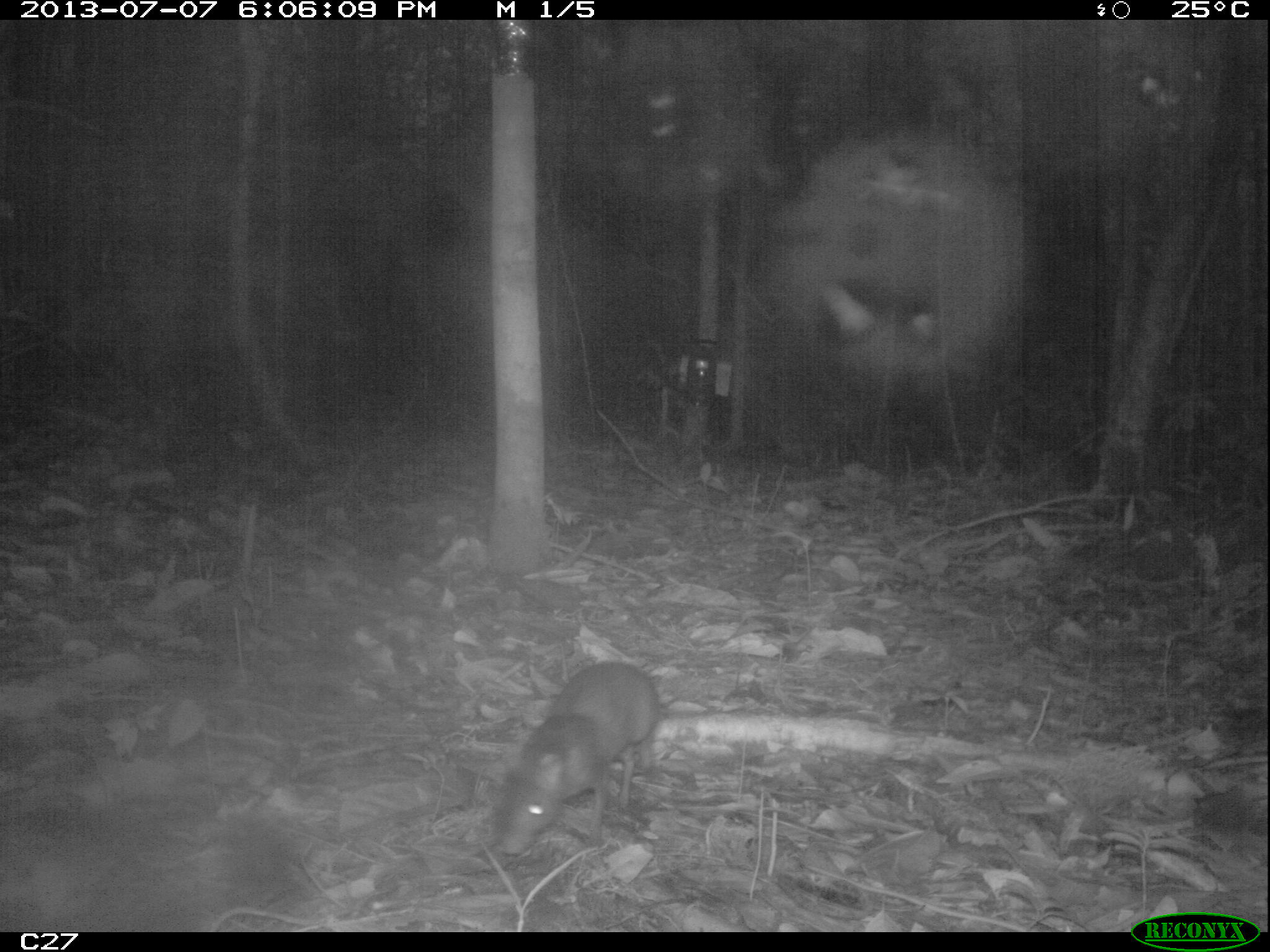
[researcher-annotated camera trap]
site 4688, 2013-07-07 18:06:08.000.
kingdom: Animalia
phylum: Chordata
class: Mammalia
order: Rodentia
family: Dasyproctidae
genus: Myoprocta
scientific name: Myoprocta pratti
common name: green acouchi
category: myoprocta pratii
Myoprocta pratii (green acouchi) (Myoprocta pratti), count 1, age adult.